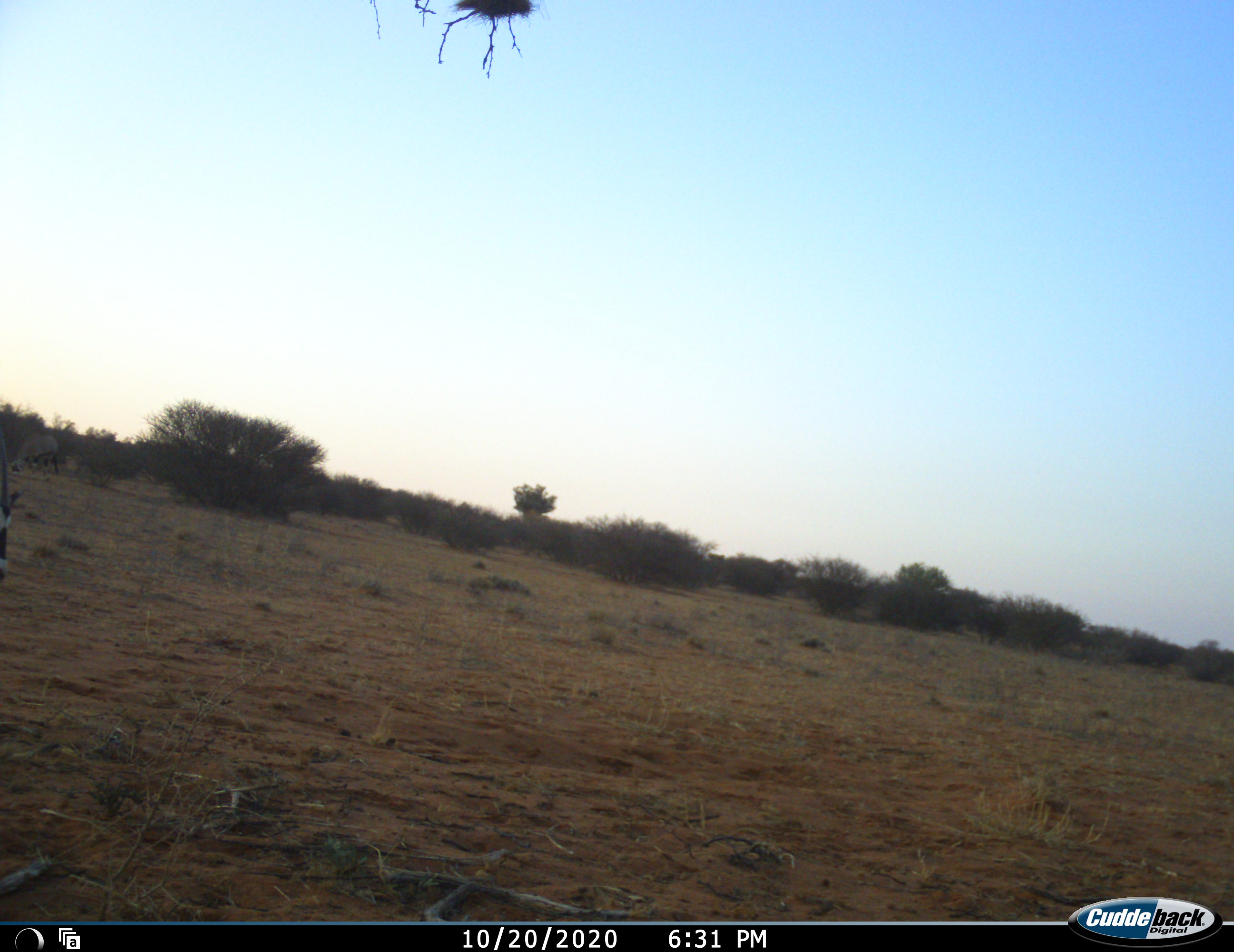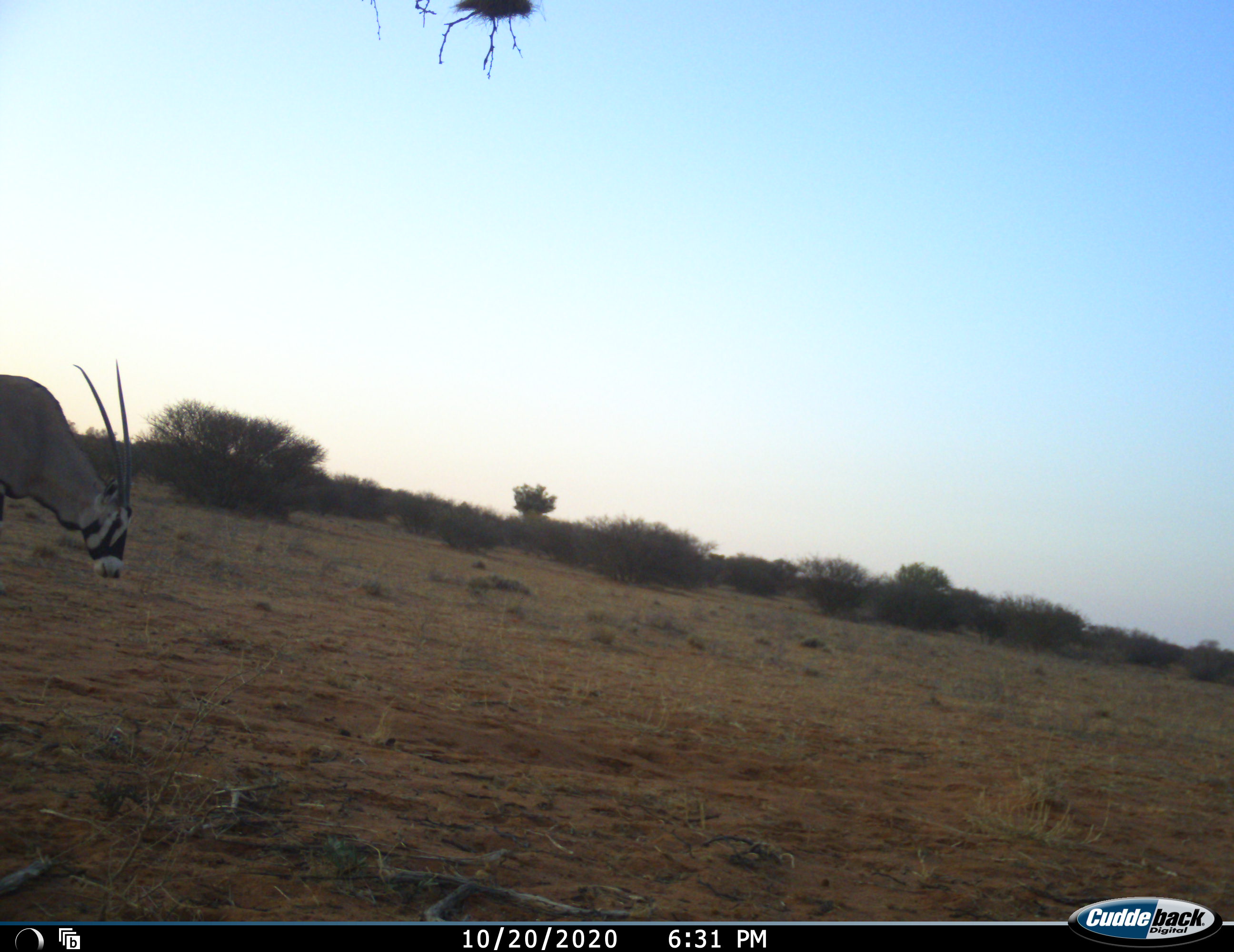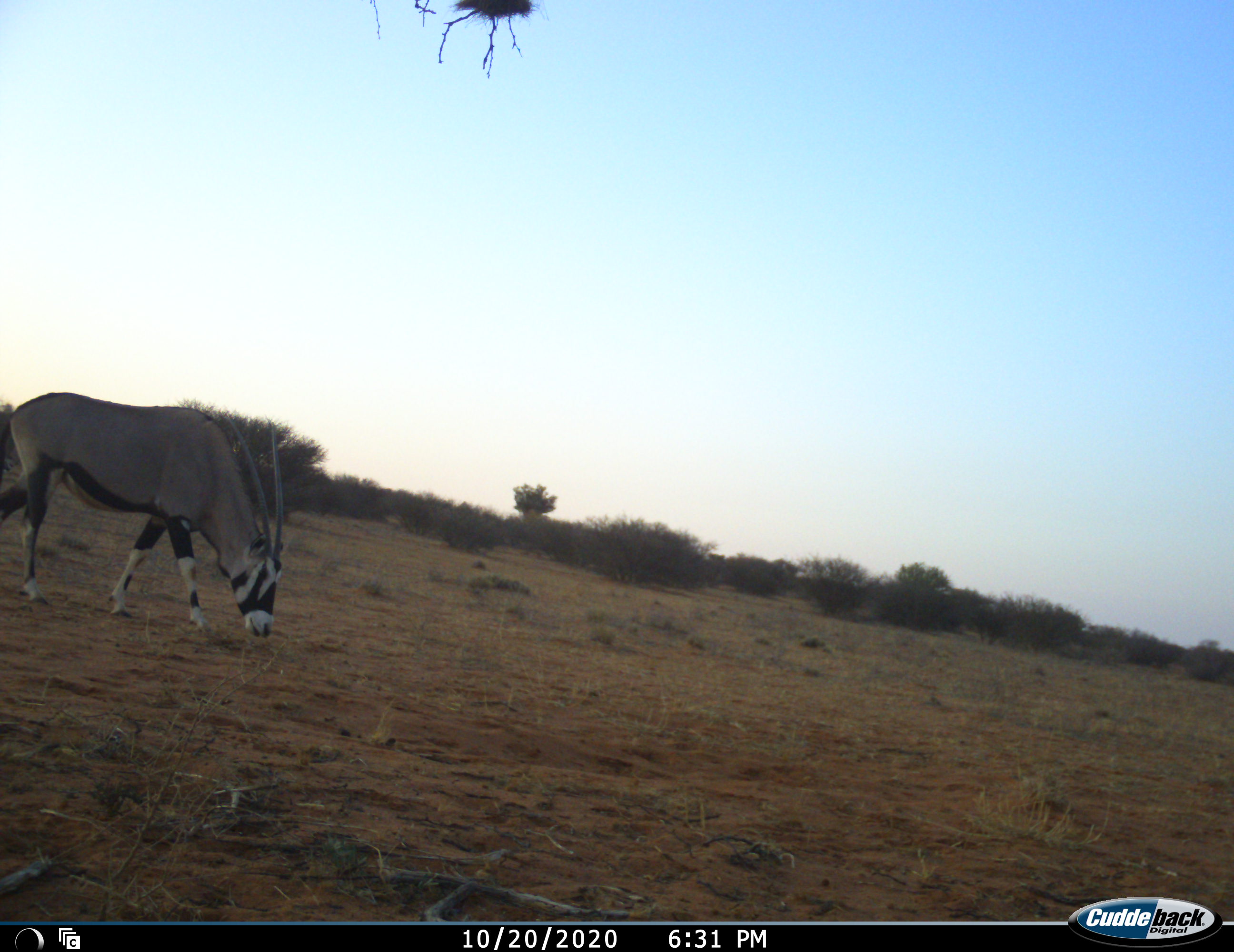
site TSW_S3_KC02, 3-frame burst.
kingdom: Animalia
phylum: Chordata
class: Mammalia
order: Artiodactyla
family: Bovidae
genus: Oryx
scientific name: Oryx gazella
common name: gemsbok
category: oryx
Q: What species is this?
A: Oryx (gemsbok) (Oryx gazella).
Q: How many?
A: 1.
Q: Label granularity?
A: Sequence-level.